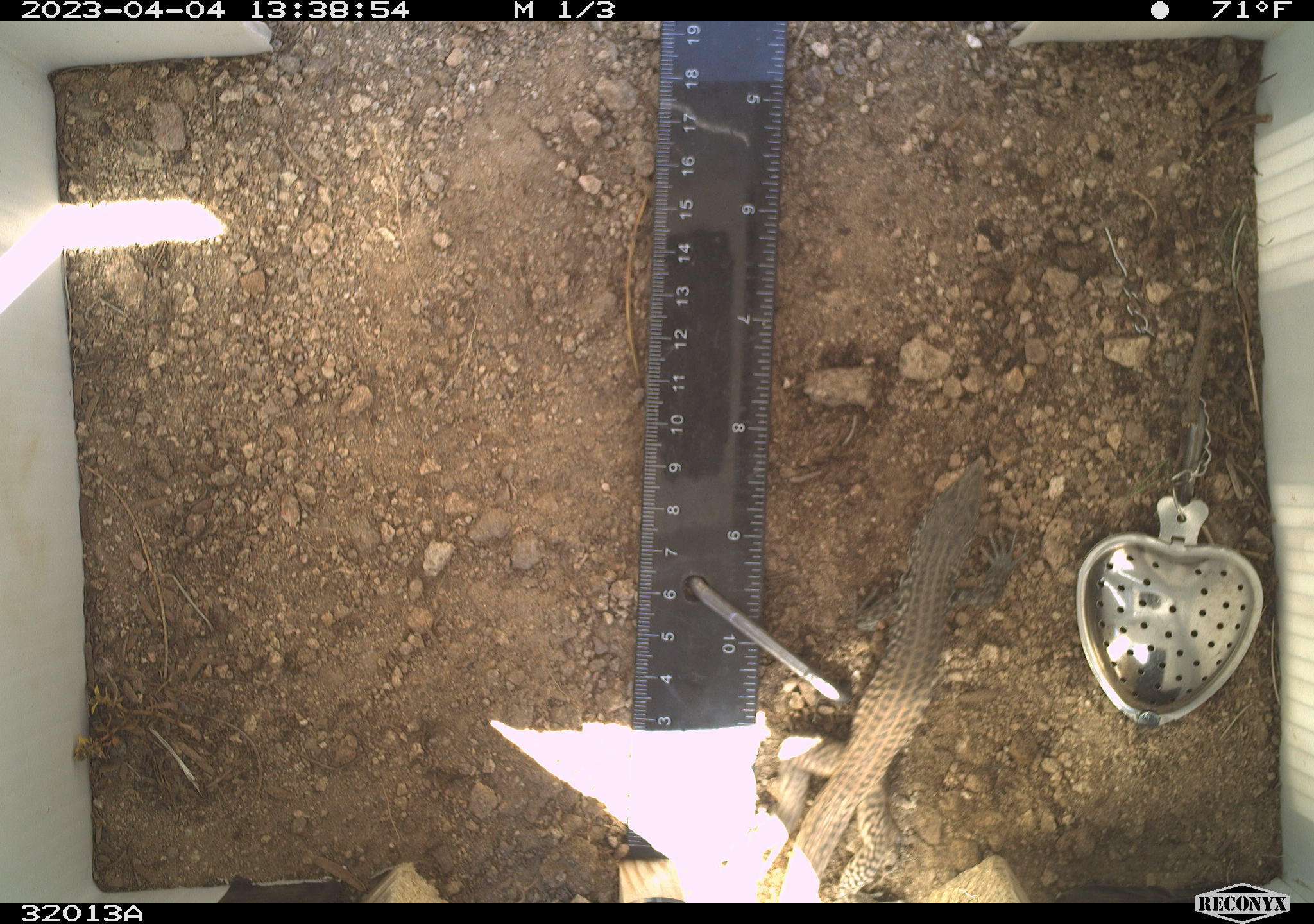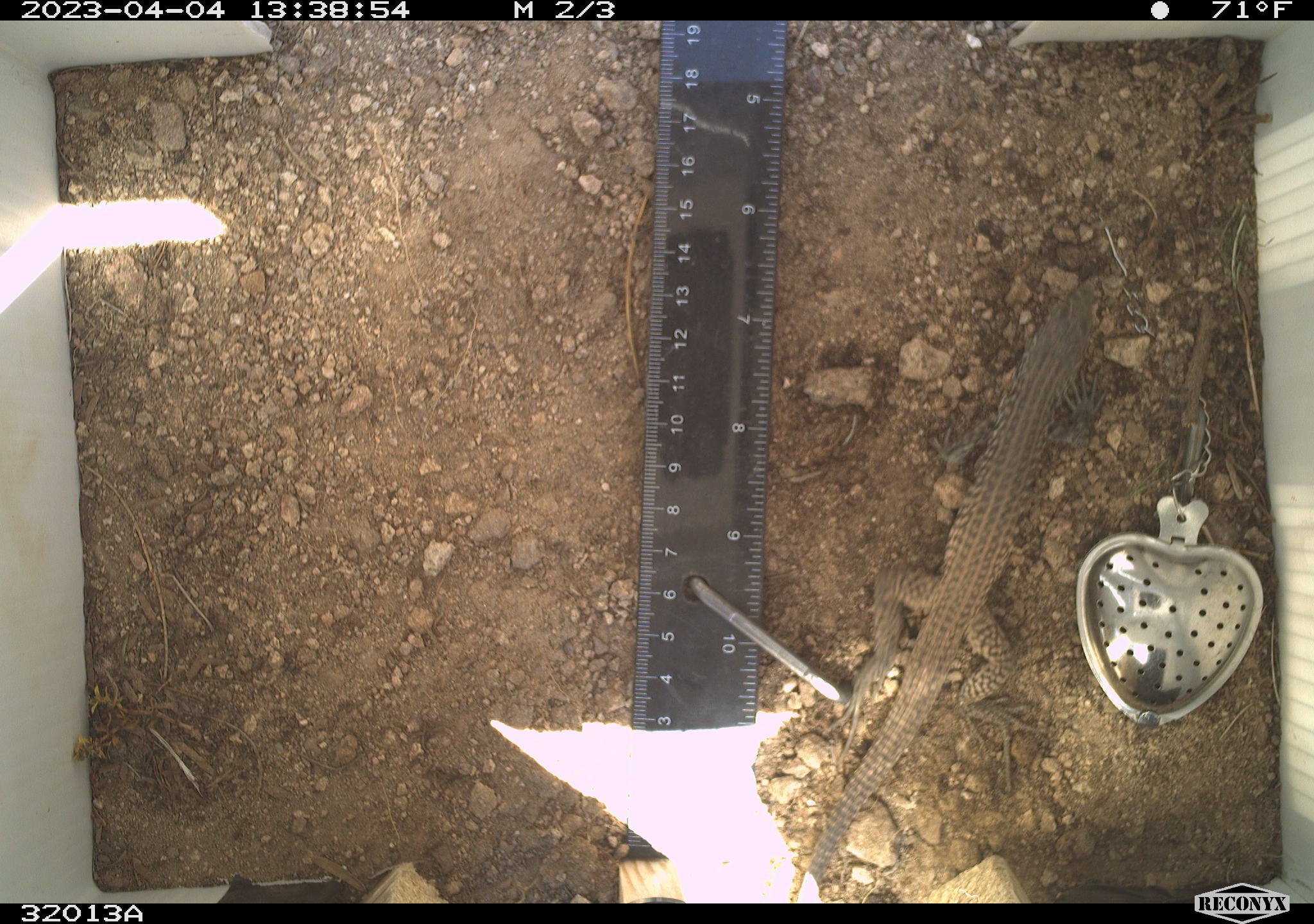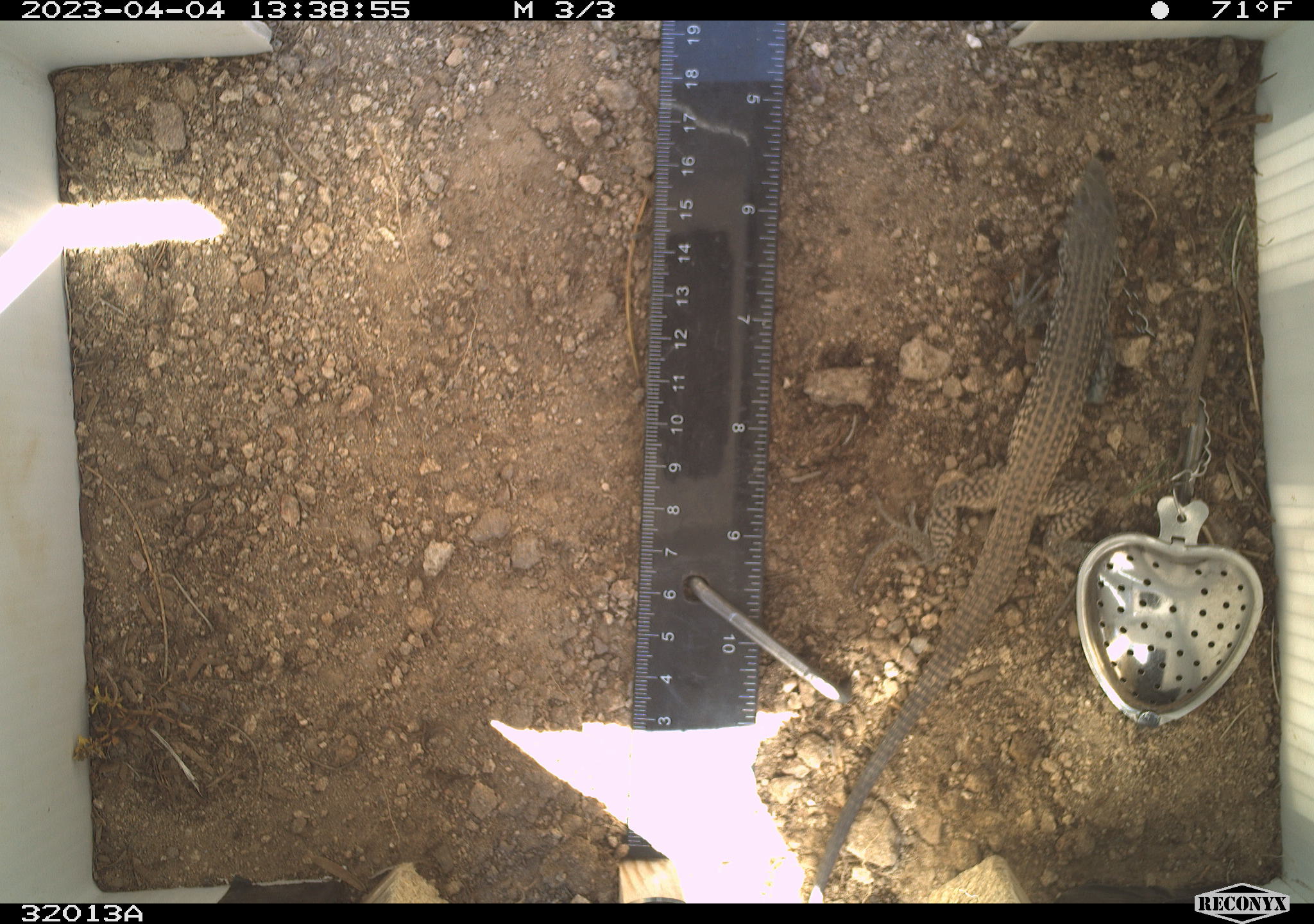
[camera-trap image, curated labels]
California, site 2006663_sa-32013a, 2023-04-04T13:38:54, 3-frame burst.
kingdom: Animalia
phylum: Chordata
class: Reptilia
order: Squamata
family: Teiidae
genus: Aspidoscelis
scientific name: Aspidoscelis tigris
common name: western whiptail